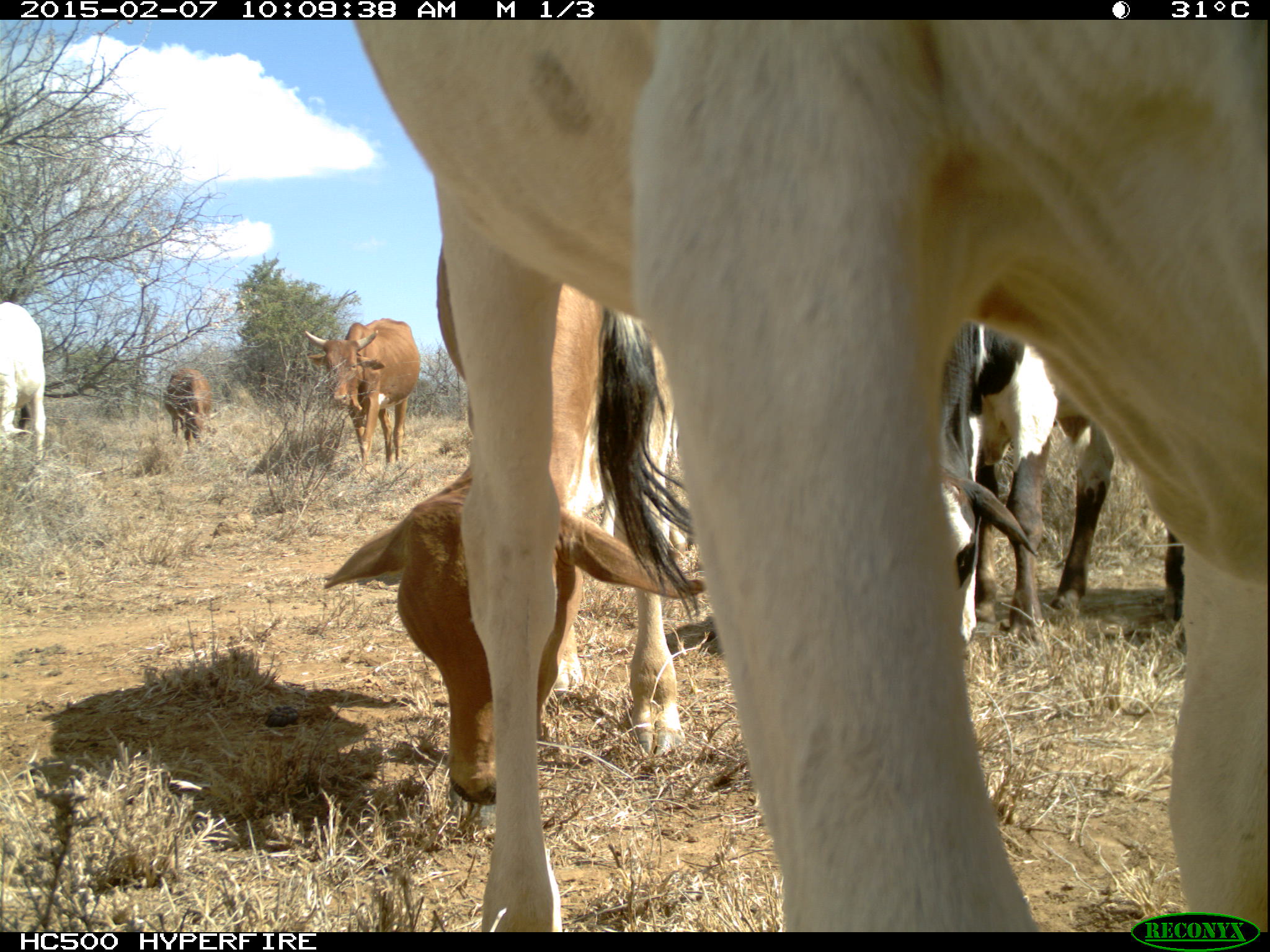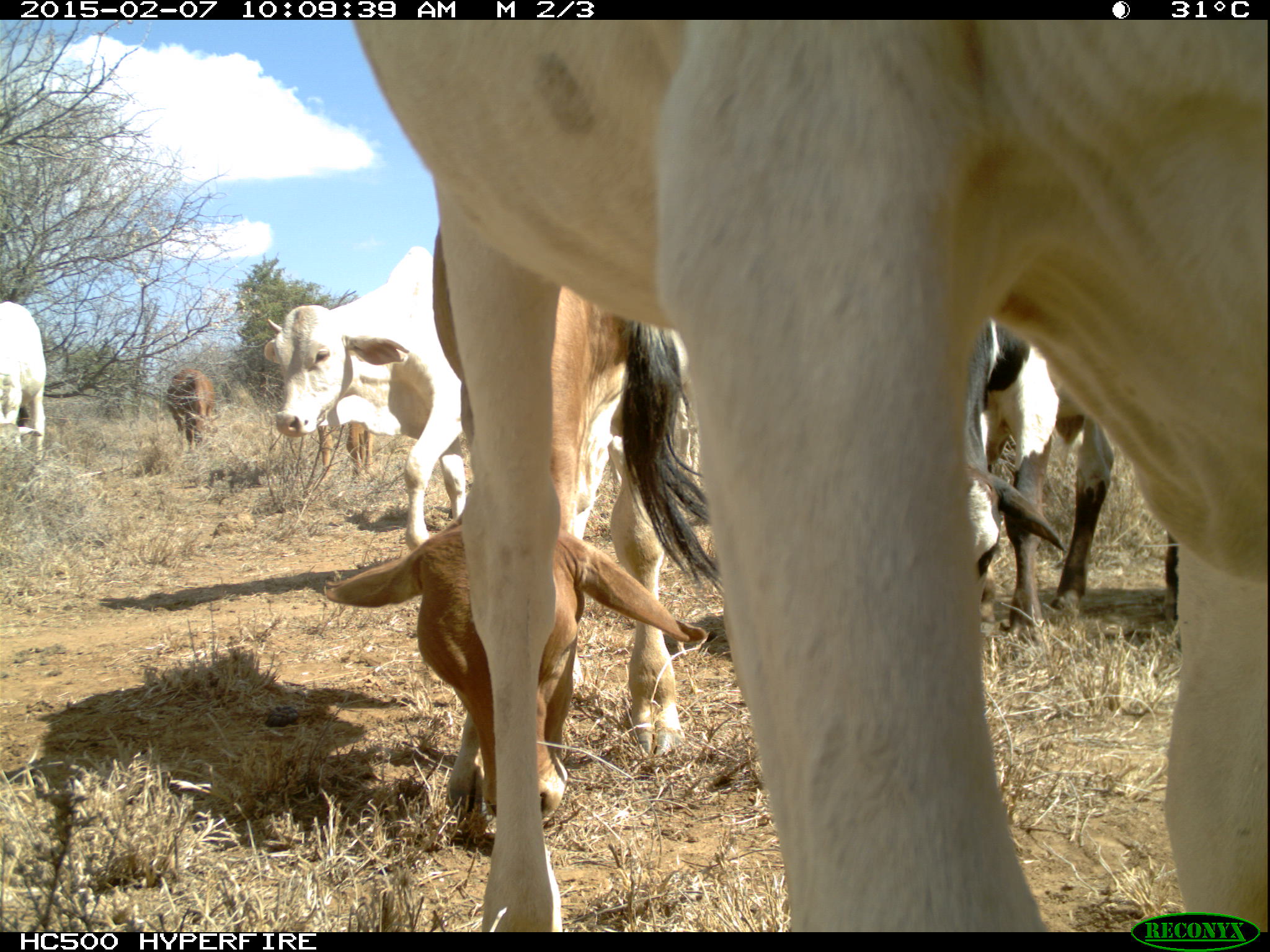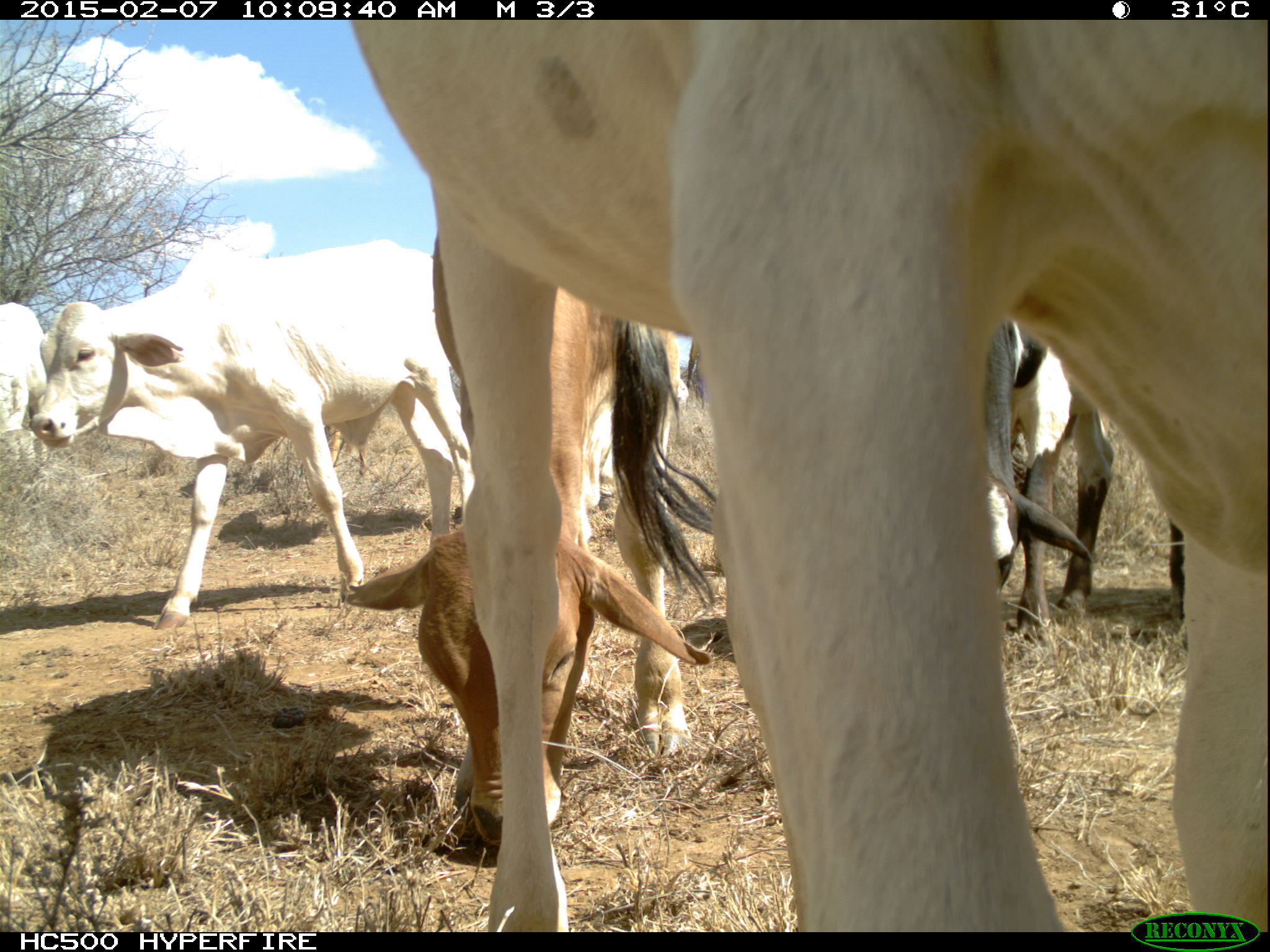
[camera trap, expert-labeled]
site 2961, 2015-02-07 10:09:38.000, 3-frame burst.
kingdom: Animalia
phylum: Chordata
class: Mammalia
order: Artiodactyla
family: Bovidae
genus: Bos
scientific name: Bos taurus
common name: domestic cattle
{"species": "Bos taurus (domestic cattle)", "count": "30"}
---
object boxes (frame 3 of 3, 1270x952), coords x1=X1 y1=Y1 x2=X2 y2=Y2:
bos taurus: x1=349 y1=20 x2=1264 y2=926
group: x1=345 y1=228 x2=719 y2=847; x1=28 y1=236 x2=476 y2=630; x1=978 y1=320 x2=1181 y2=639; x1=1 y1=301 x2=47 y2=452